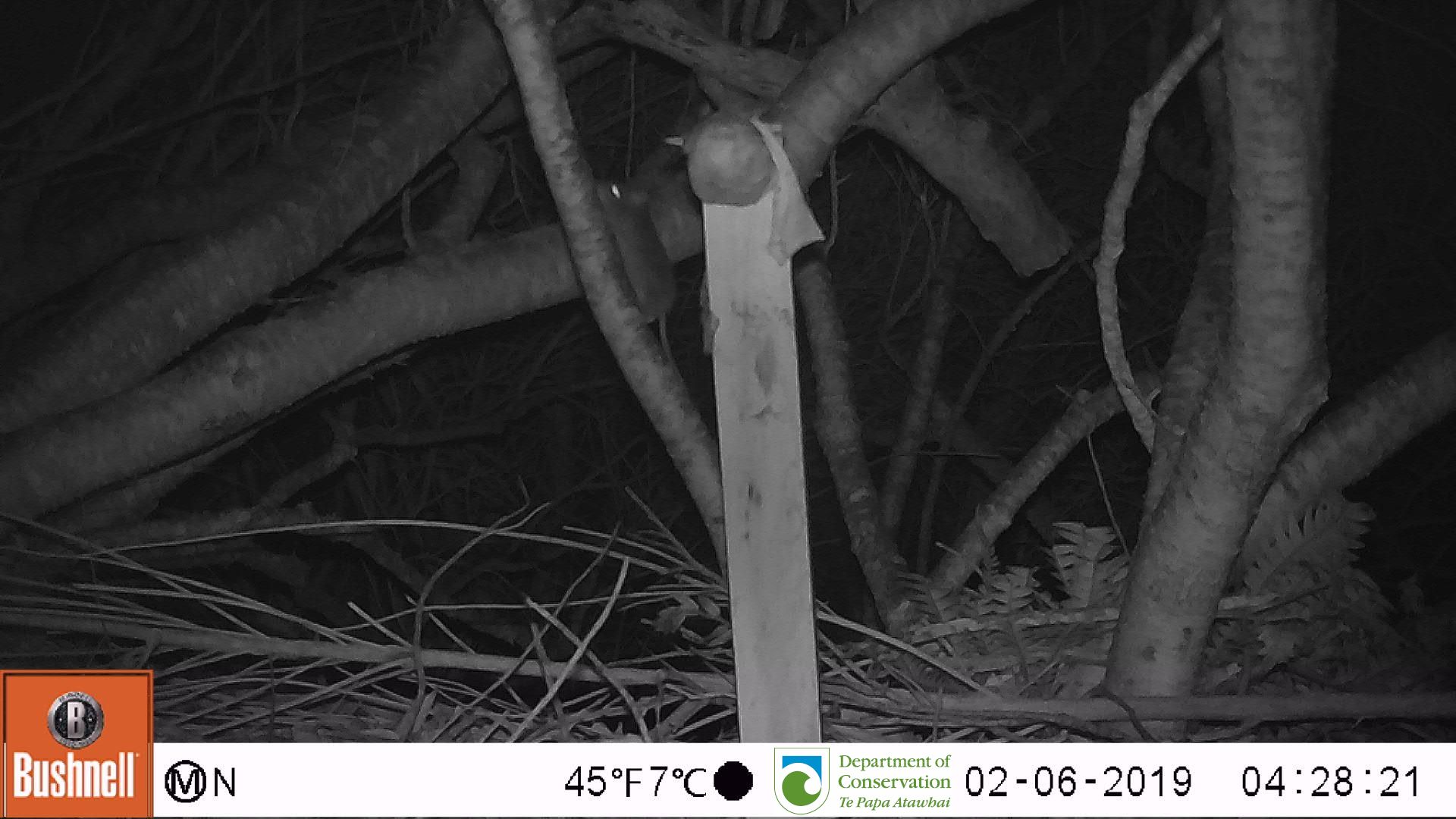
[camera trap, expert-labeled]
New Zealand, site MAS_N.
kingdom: Animalia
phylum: Chordata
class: Mammalia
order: Rodentia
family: Muridae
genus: Mus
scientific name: Mus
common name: mouse